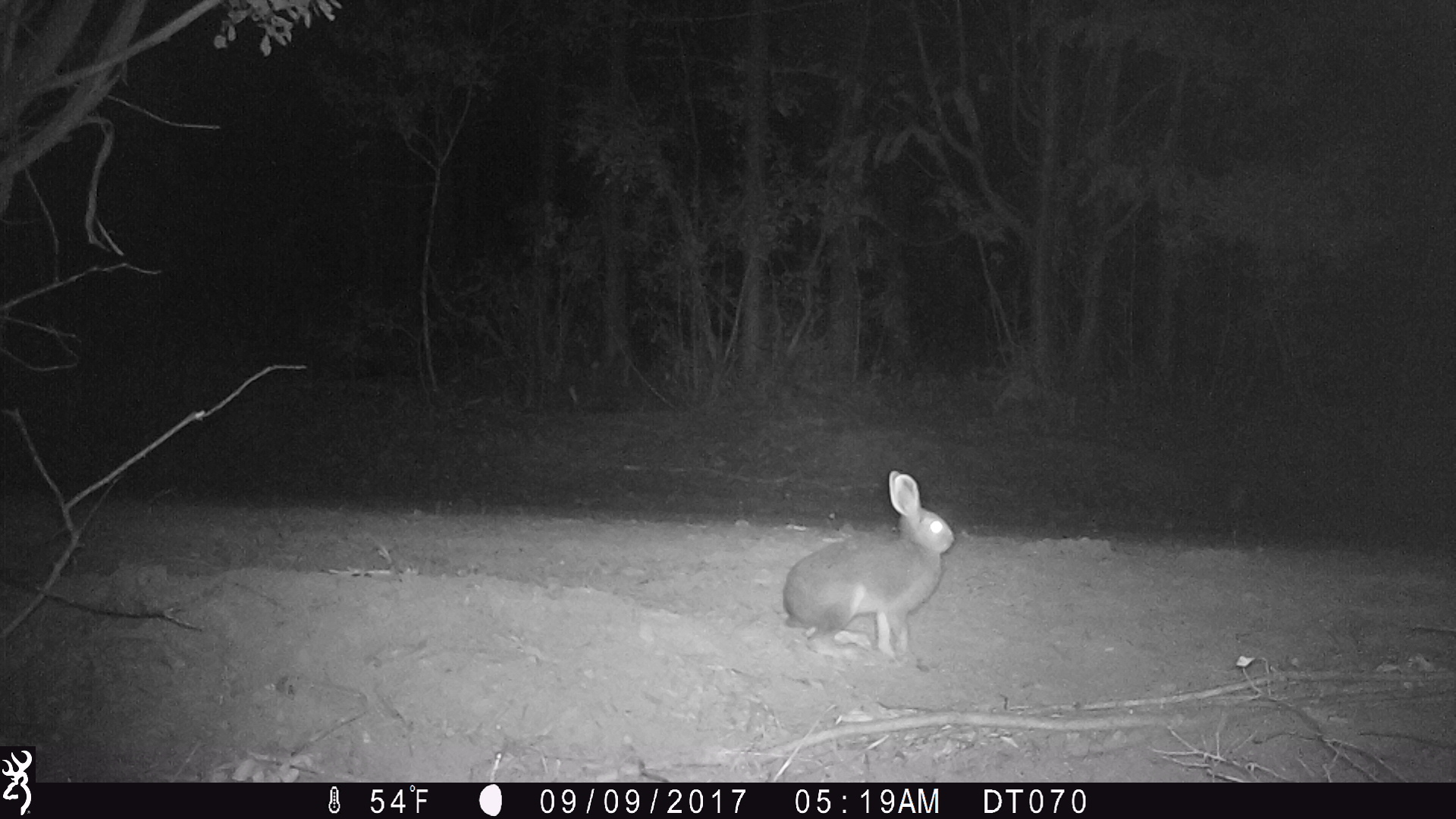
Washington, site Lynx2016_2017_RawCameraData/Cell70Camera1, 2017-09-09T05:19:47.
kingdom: Animalia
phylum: Chordata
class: Mammalia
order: Lagomorpha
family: Leporidae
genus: Lepus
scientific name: Lepus americanus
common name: snowshoe hare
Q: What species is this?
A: Lepus americanus (snowshoe hare).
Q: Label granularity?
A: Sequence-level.